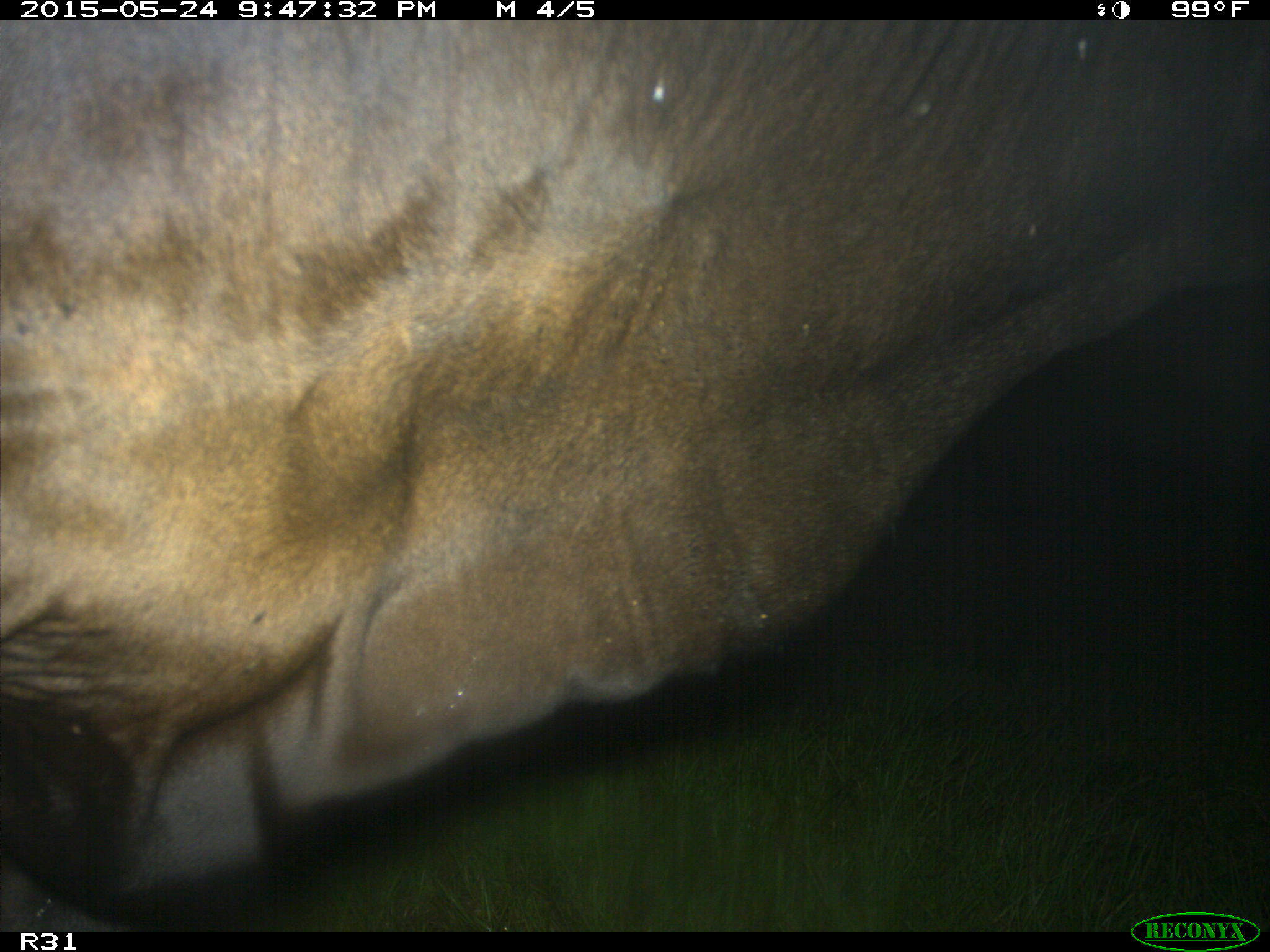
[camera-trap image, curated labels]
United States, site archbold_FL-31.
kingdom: Animalia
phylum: Chordata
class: Mammalia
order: Artiodactyla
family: Bovidae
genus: Bos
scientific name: Bos taurus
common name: domestic cow